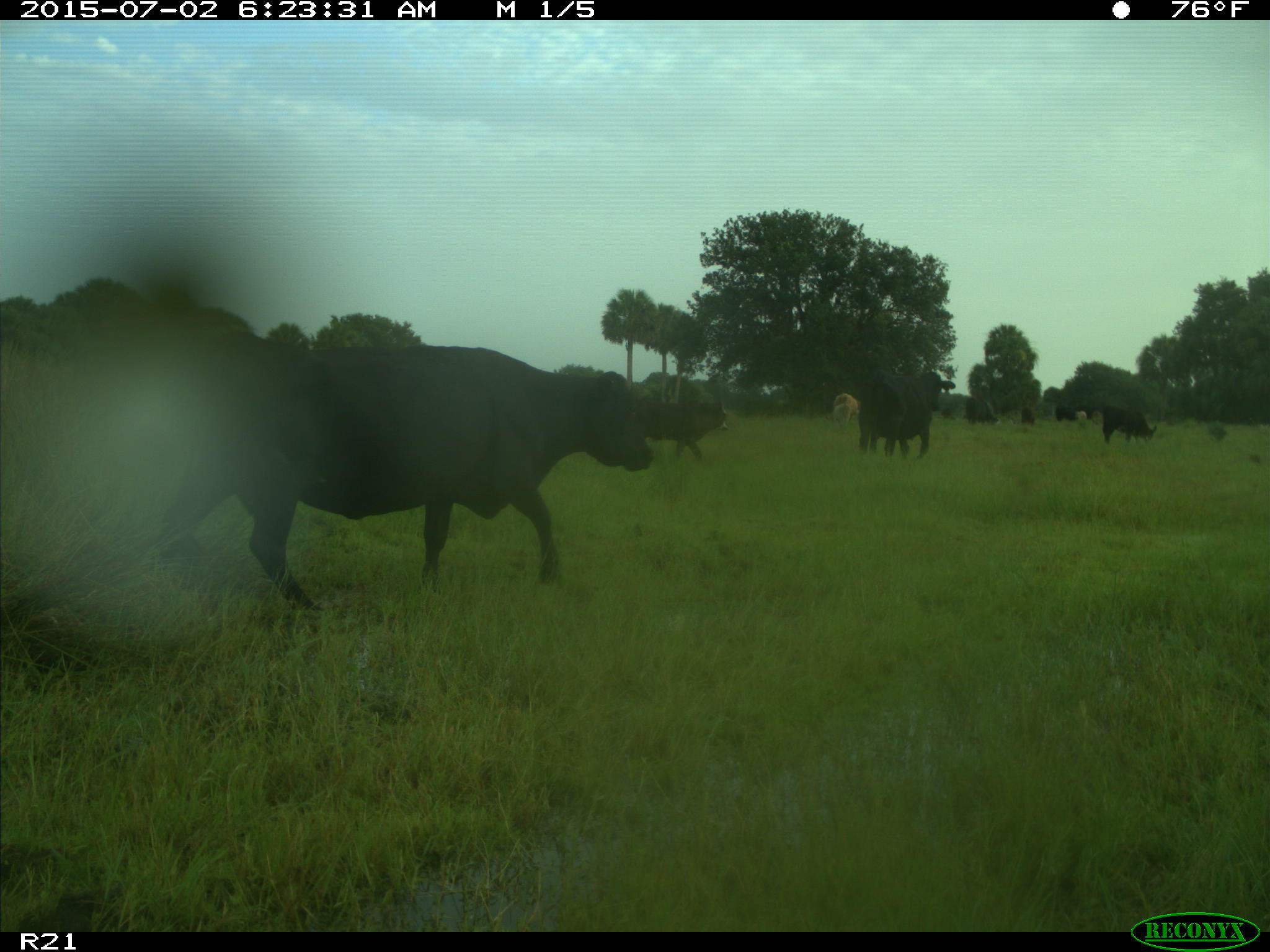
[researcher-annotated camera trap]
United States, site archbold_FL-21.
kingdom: Animalia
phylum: Chordata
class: Mammalia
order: Artiodactyla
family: Bovidae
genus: Bos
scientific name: Bos taurus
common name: domestic cow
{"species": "Bos taurus (domestic cow)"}